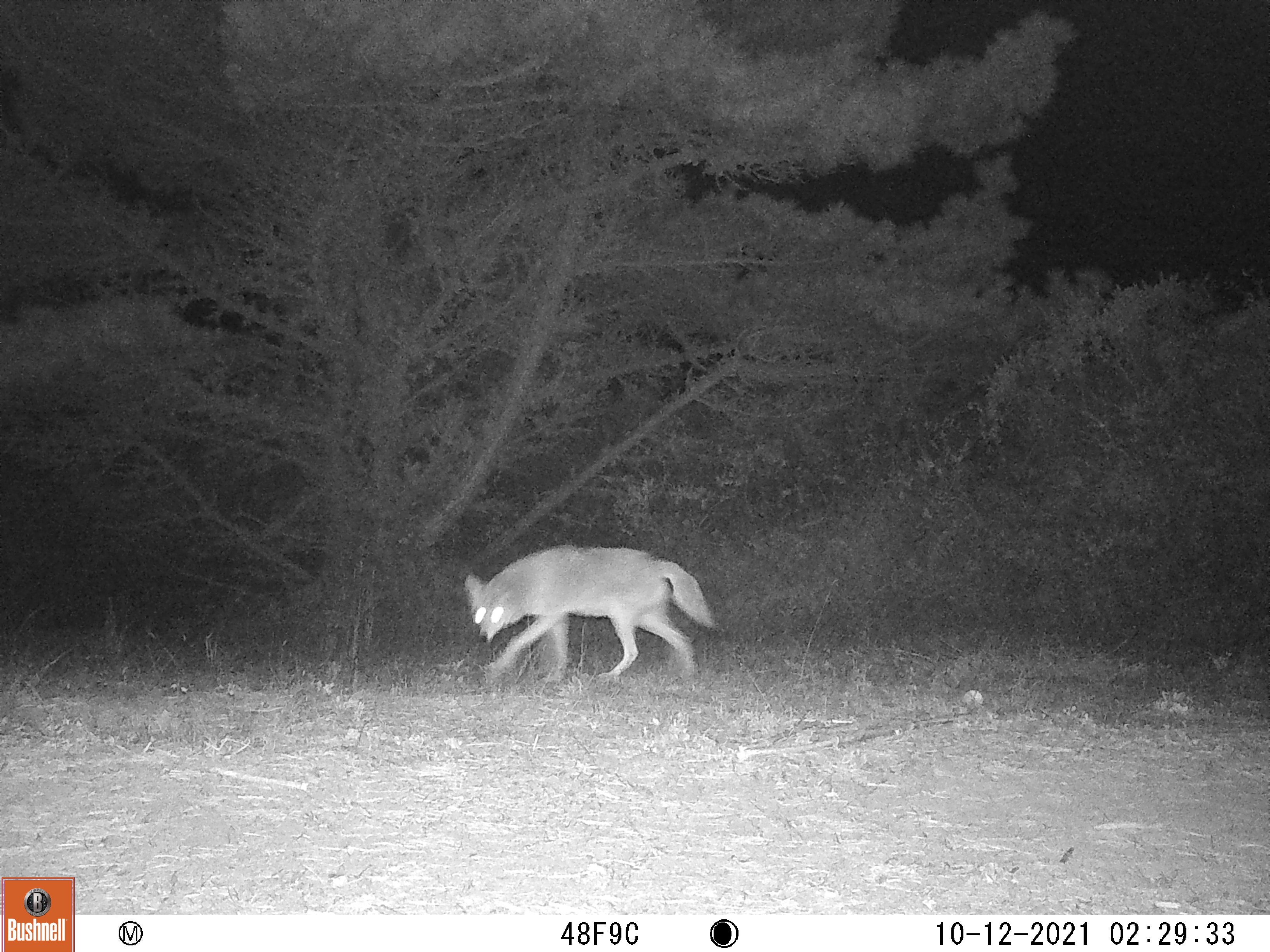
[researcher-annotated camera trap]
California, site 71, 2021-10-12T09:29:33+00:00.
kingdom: Animalia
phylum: Chordata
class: Mammalia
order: Carnivora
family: Canidae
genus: Canis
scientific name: Canis latrans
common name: coyote